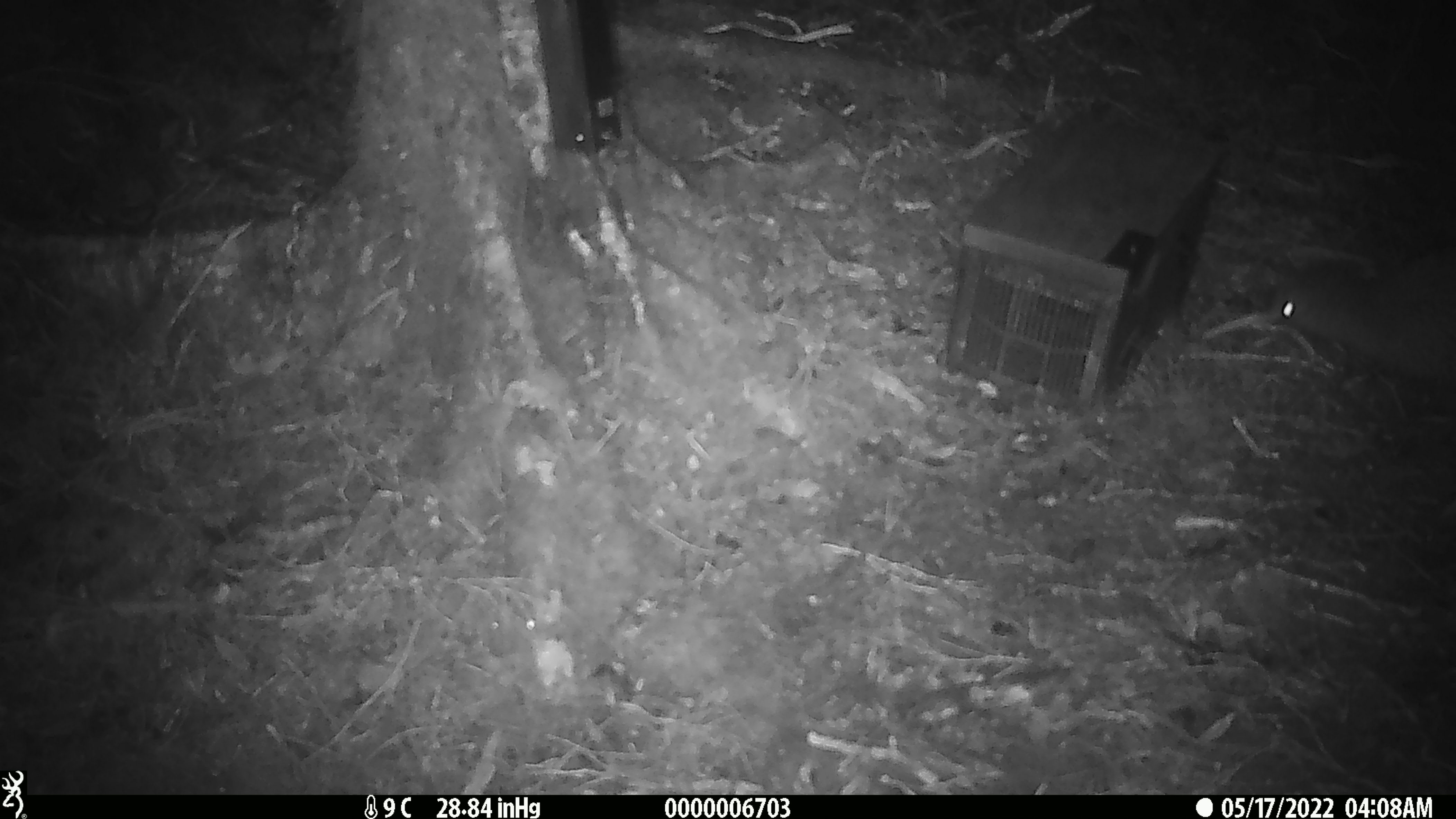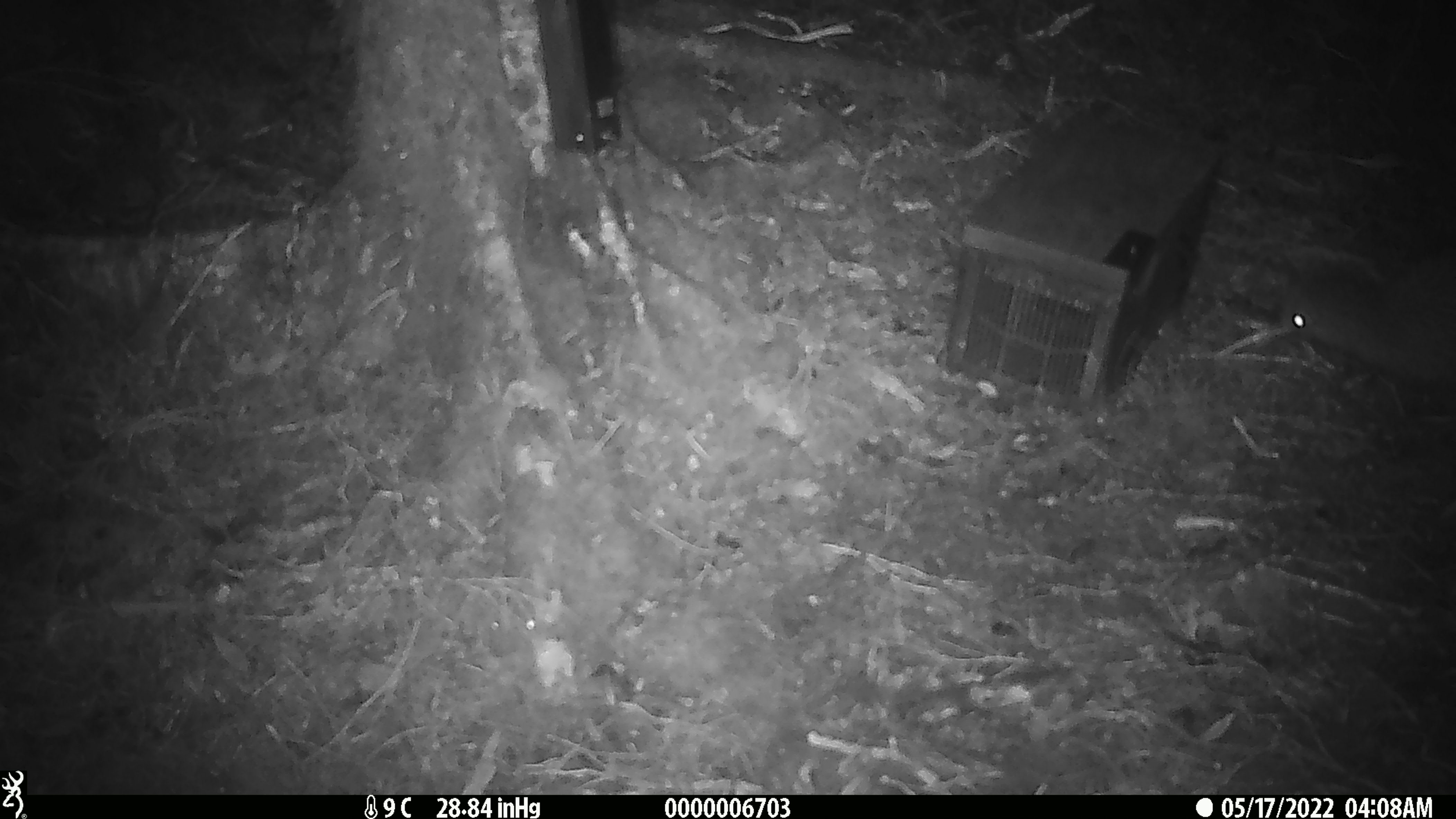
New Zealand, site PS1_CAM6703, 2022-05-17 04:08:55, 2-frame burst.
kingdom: Animalia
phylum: Chordata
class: Aves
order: Apterygiformes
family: Apterygidae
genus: Apteryx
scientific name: Apteryx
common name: kiwi